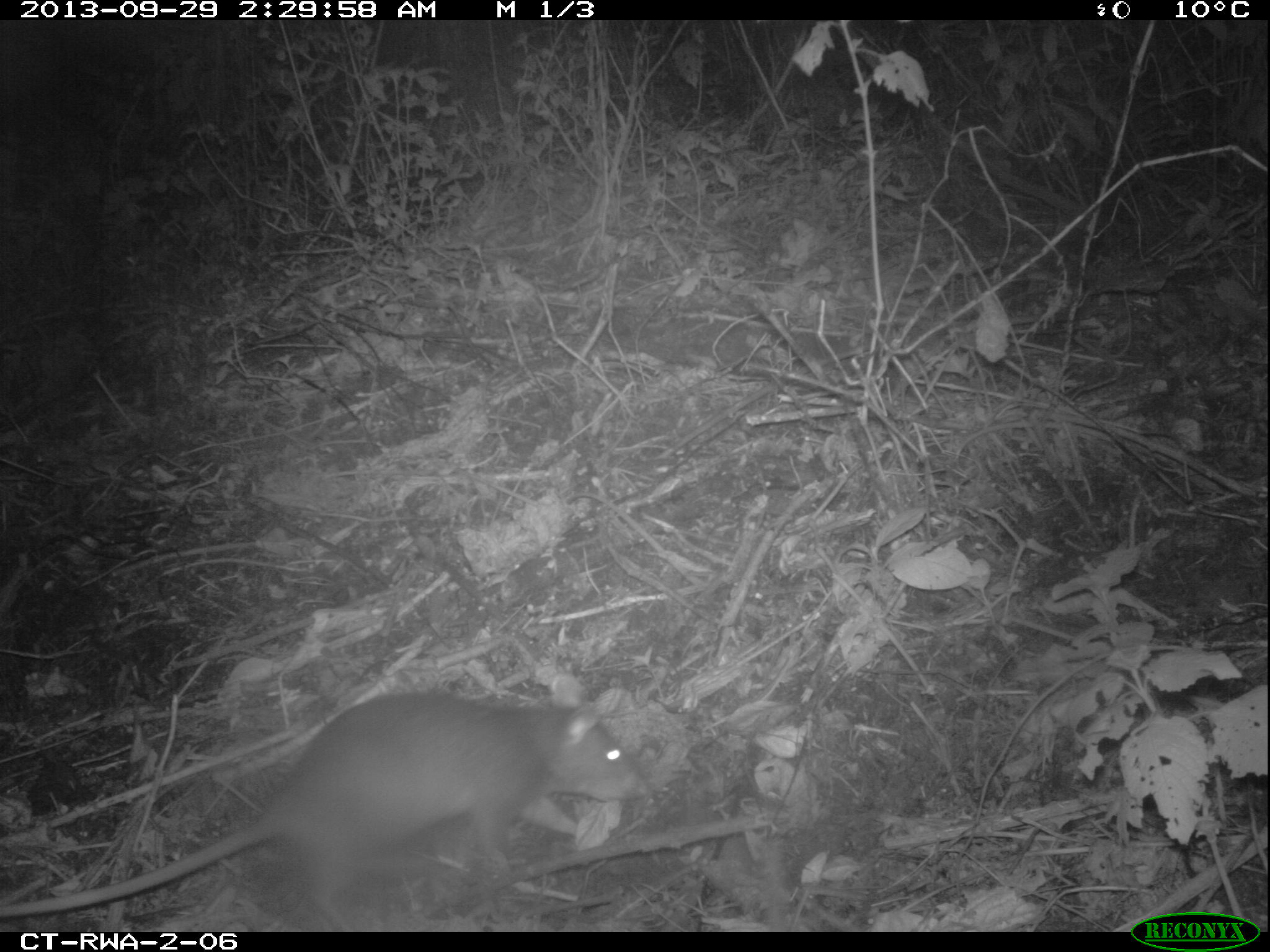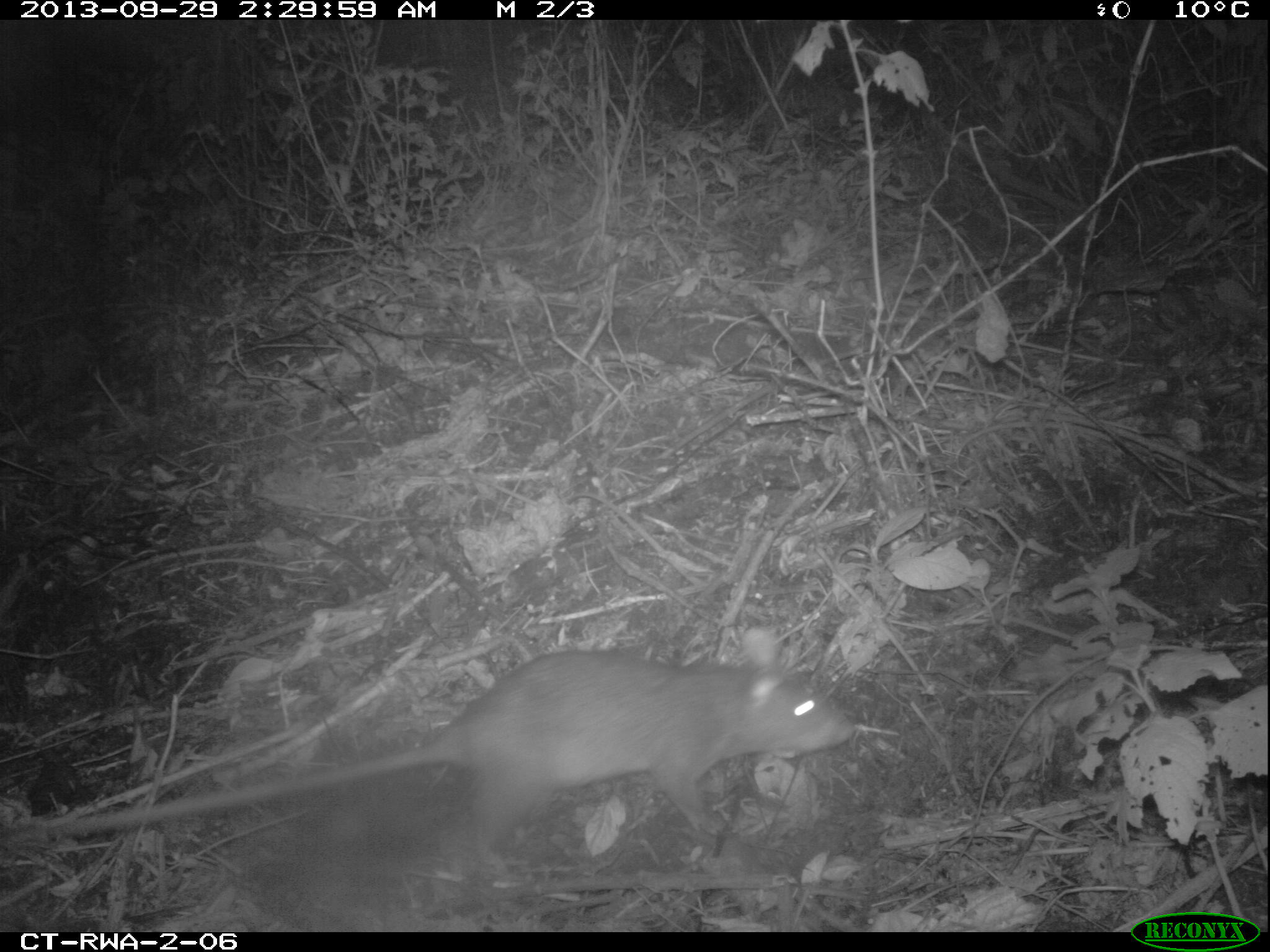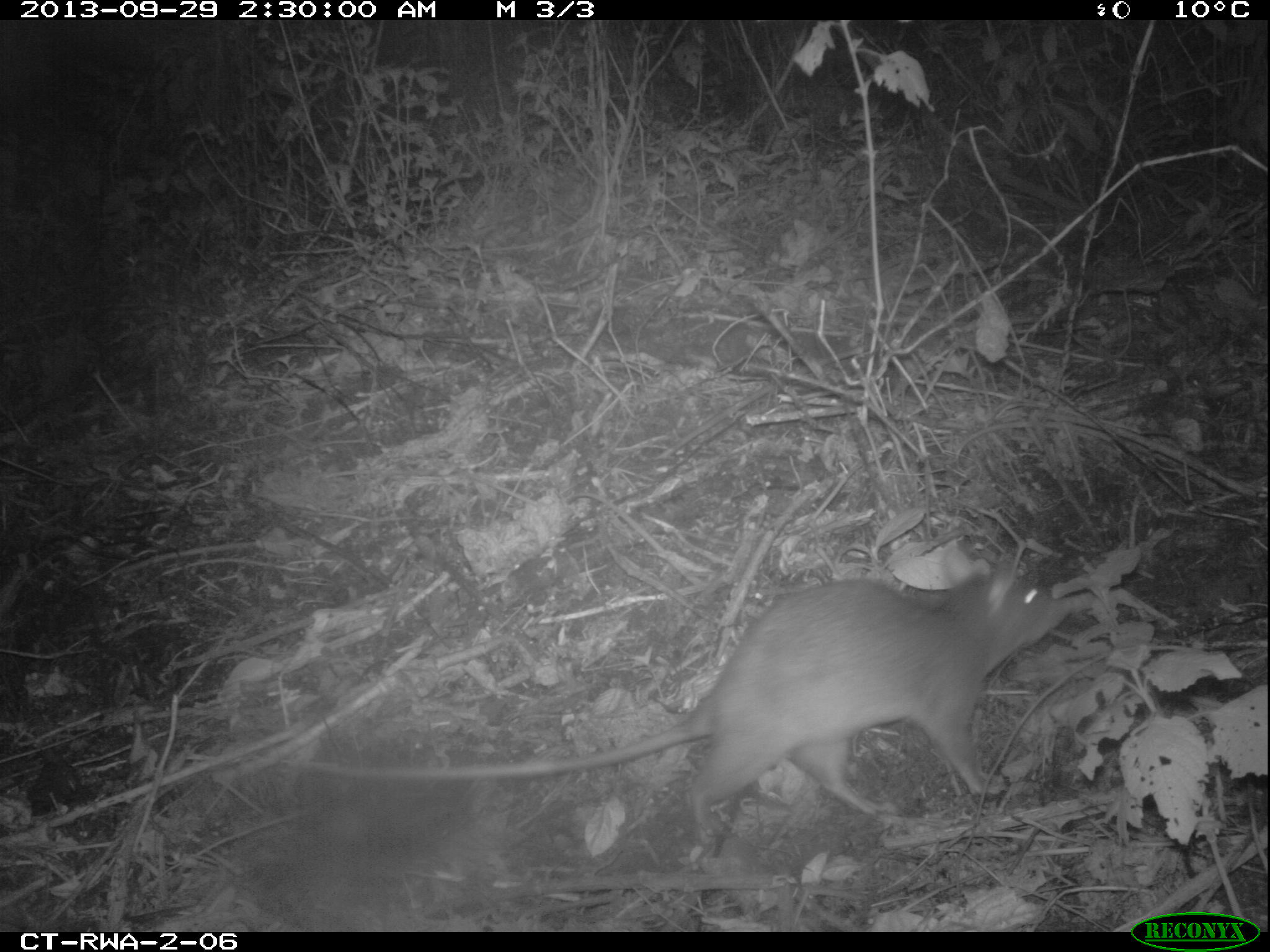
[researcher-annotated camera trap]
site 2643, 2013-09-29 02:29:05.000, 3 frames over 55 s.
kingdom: Animalia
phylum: Chordata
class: Mammalia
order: Rodentia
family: Nesomyidae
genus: Cricetomys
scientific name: Cricetomys gambianus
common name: african giant pouched rat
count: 1